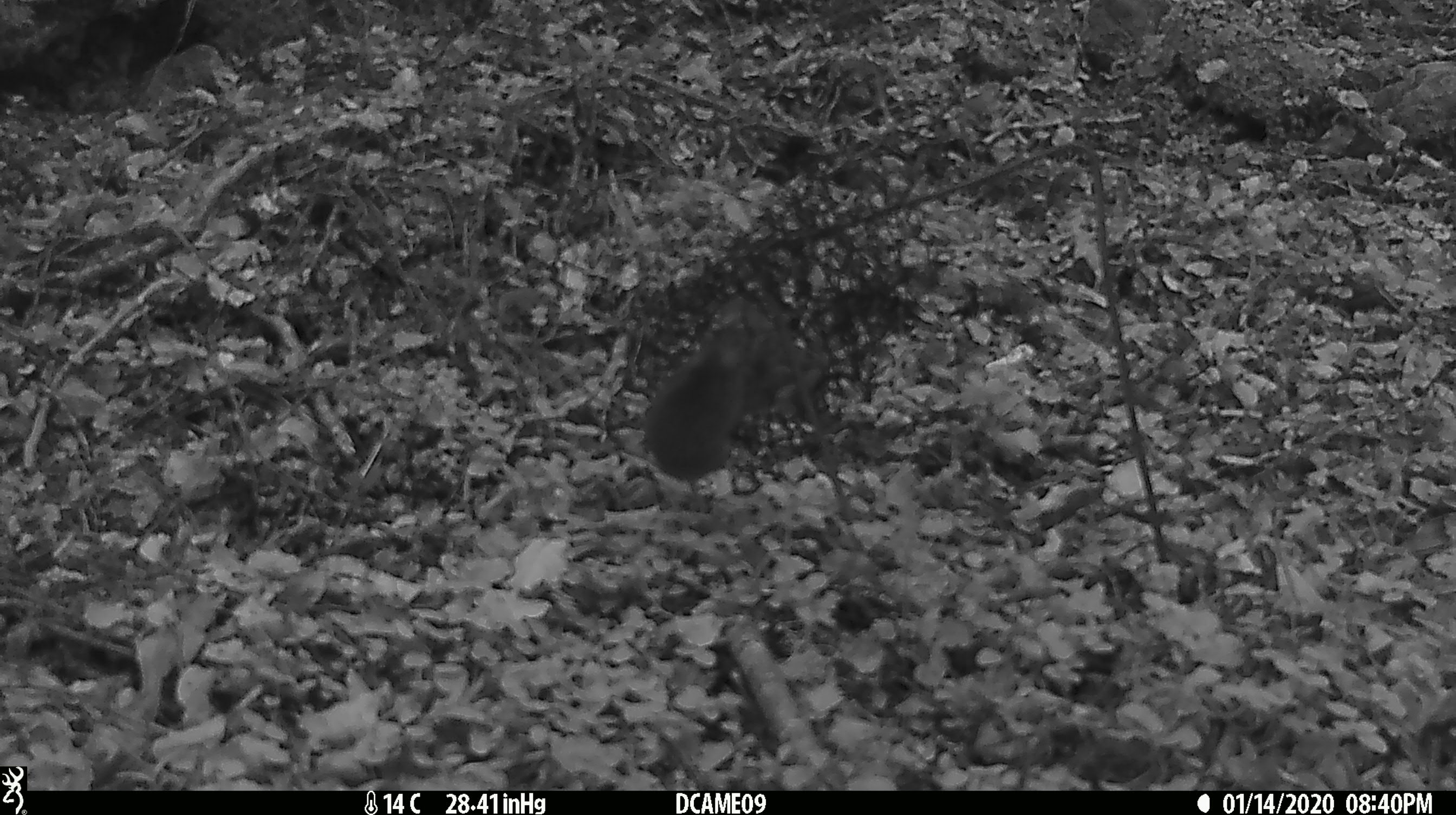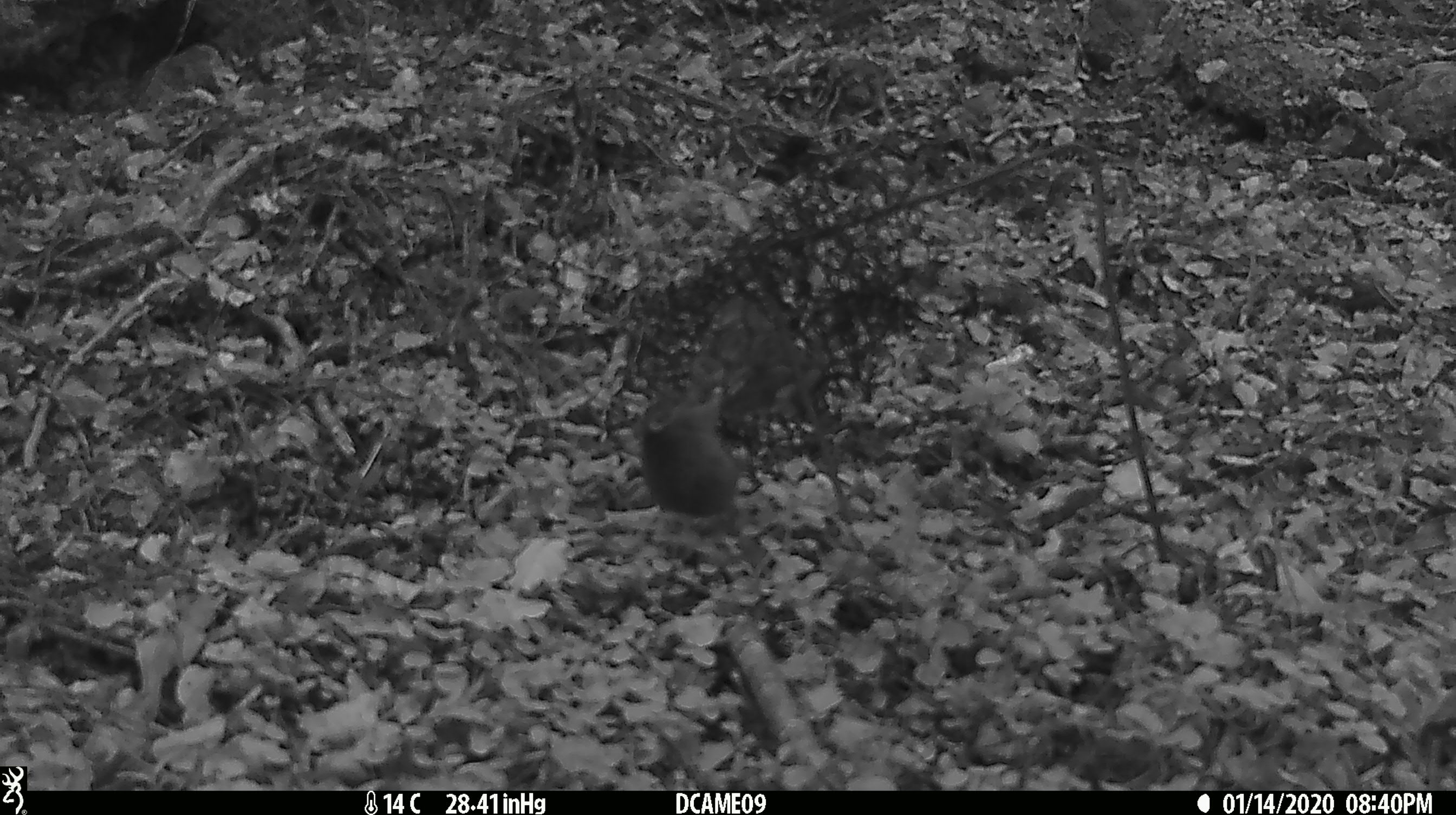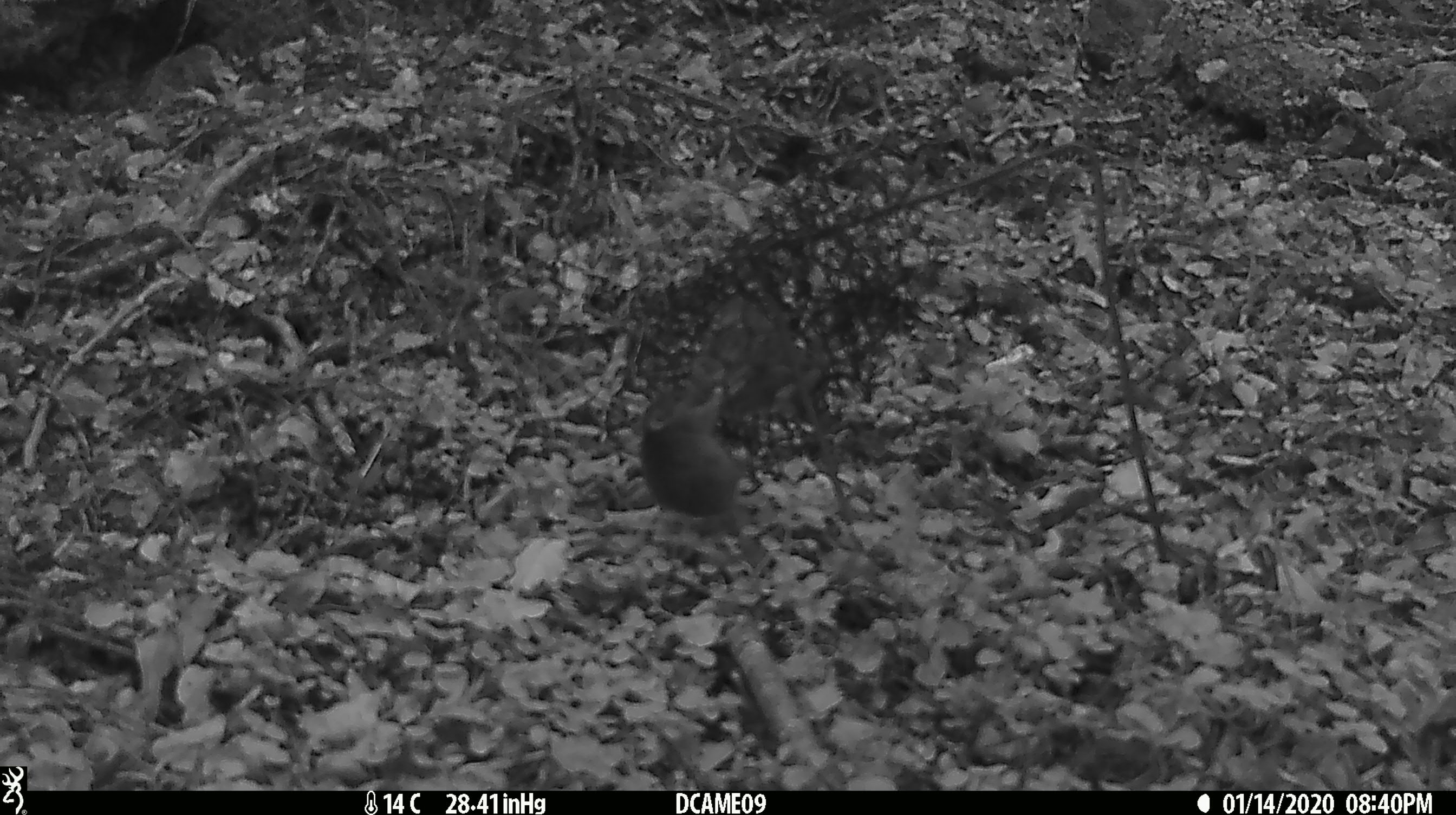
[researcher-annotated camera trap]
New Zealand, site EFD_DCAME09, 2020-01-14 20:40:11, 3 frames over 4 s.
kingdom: Animalia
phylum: Chordata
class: Mammalia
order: Rodentia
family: Muridae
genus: Mus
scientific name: Mus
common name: mouse